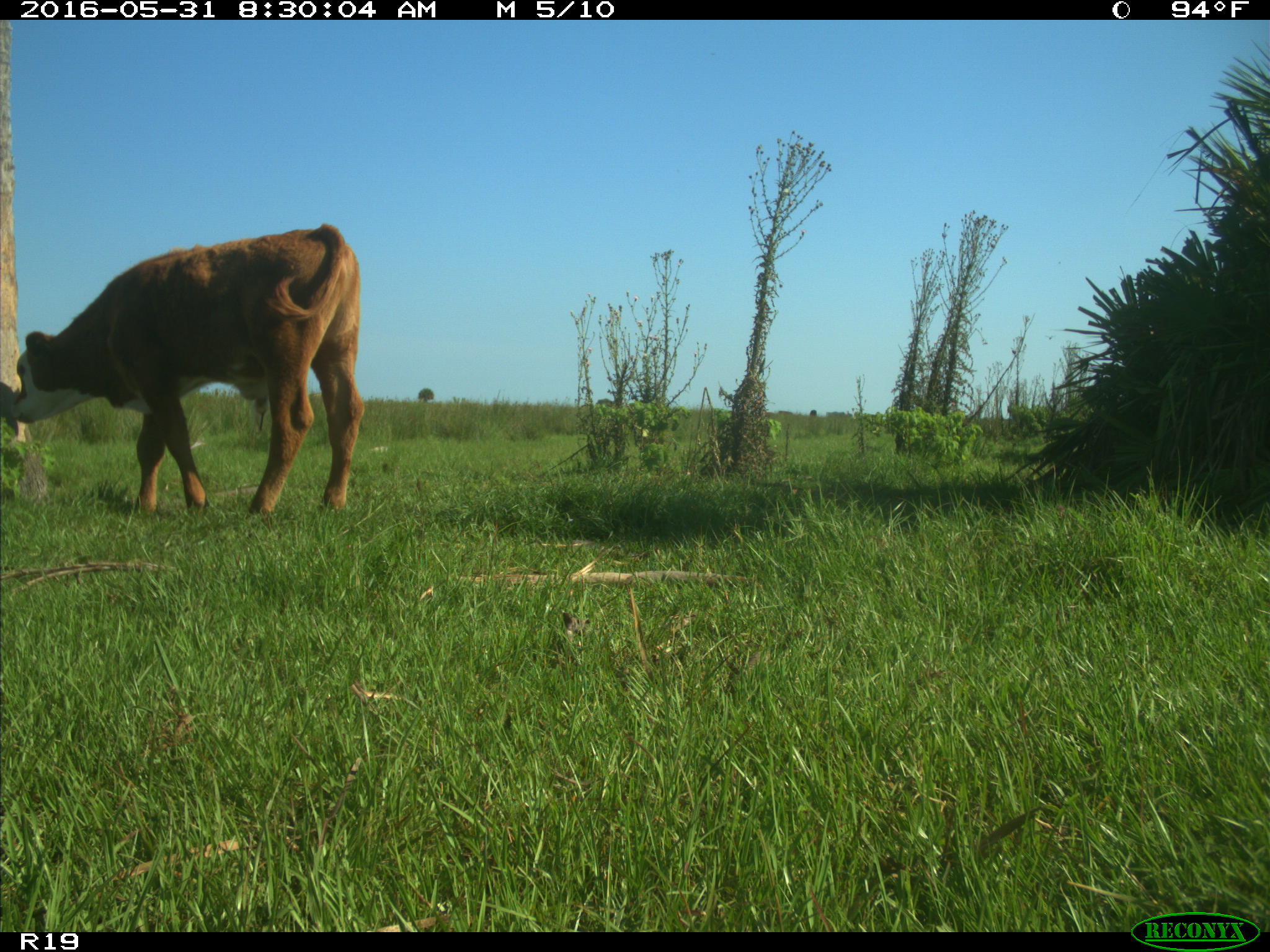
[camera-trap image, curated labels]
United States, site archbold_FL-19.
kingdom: Animalia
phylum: Chordata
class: Mammalia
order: Artiodactyla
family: Bovidae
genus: Bos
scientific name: Bos taurus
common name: domestic cow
Bos taurus (domestic cow).